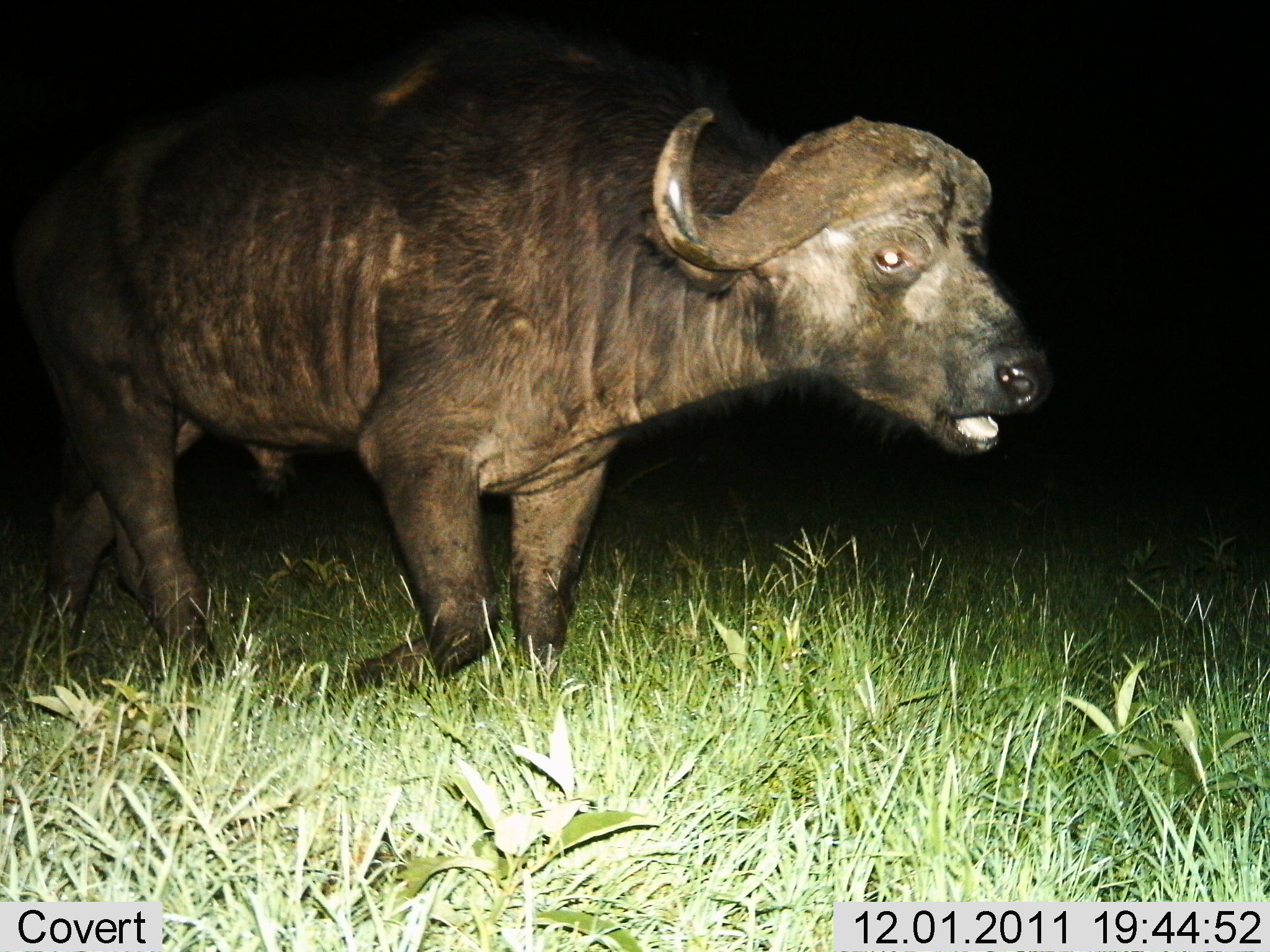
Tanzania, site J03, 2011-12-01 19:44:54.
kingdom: Animalia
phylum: Chordata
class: Mammalia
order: Artiodactyla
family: Bovidae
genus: Syncerus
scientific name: Syncerus caffer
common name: cape buffalo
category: buffalo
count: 1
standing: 45%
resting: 0%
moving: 55%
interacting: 0%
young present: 0%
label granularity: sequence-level